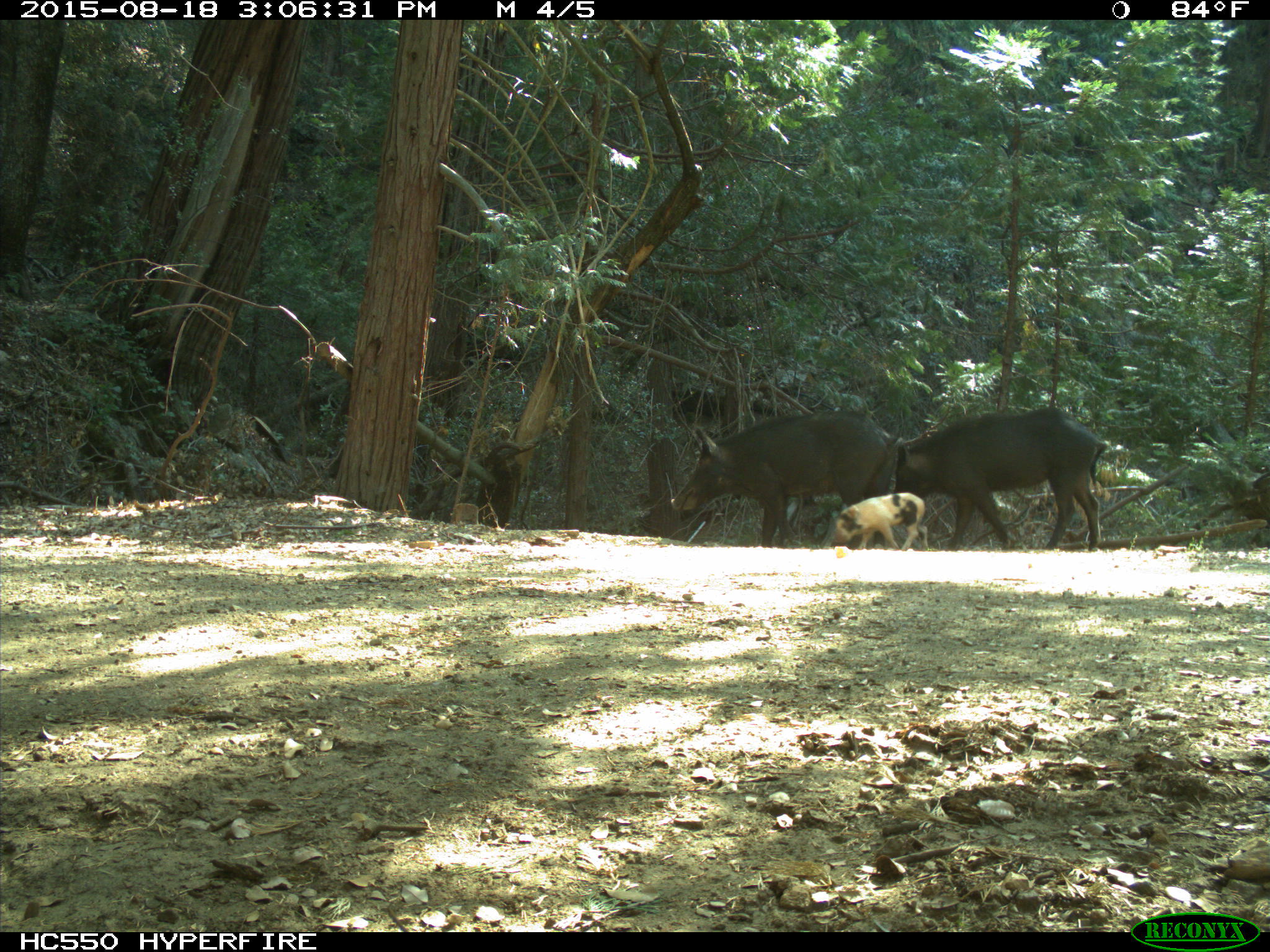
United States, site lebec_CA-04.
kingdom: Animalia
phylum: Chordata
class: Mammalia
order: Artiodactyla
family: Suidae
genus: Sus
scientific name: Sus scrofa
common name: wild boar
Sus scrofa (wild boar).